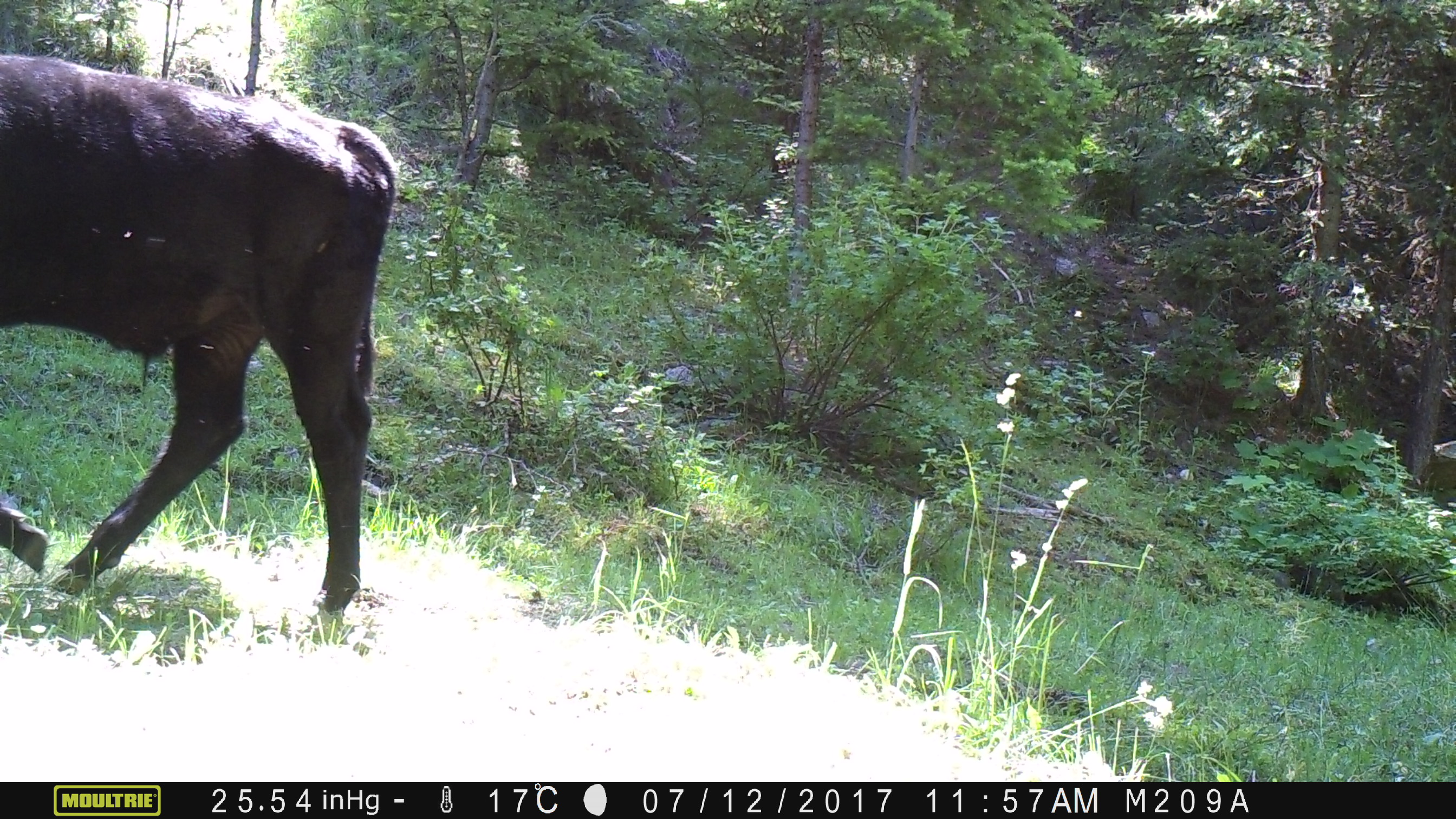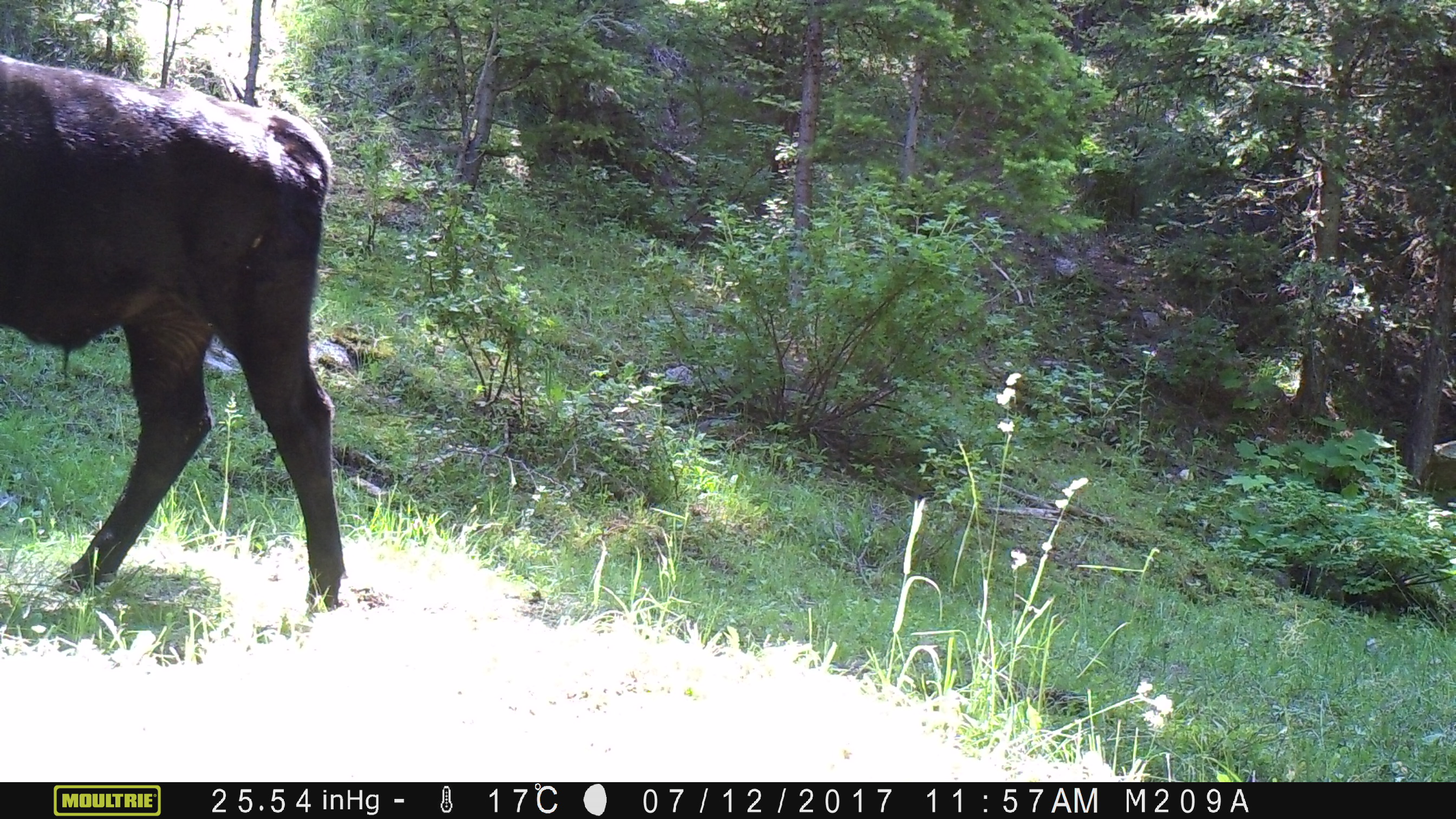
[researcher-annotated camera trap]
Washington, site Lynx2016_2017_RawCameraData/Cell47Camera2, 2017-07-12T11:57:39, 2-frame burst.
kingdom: Animalia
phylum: Chordata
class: Mammalia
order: Artiodactyla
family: Bovidae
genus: Bos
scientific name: Bos taurus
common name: domestic cattle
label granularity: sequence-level